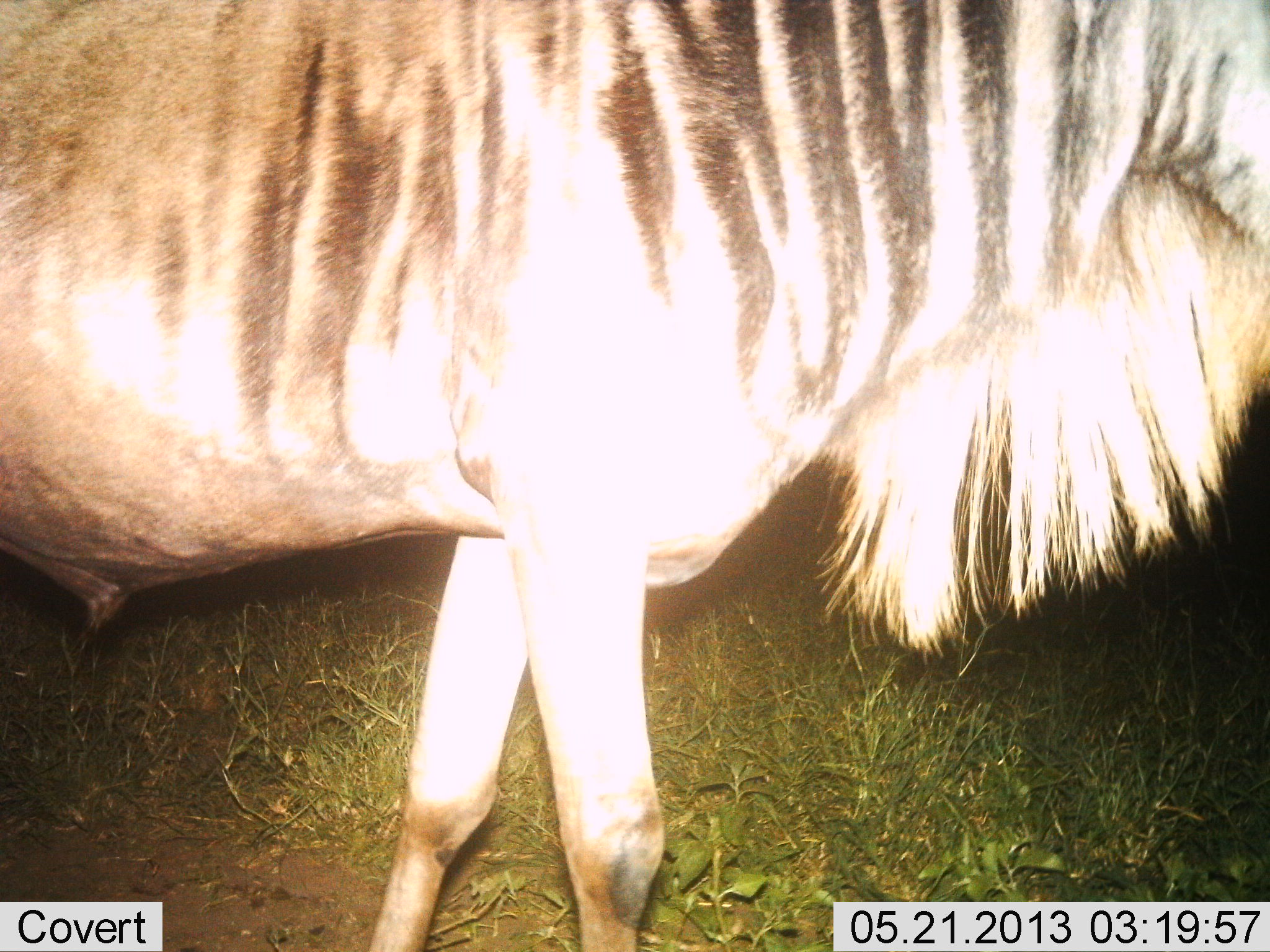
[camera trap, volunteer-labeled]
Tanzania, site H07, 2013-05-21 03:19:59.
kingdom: Animalia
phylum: Chordata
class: Mammalia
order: Artiodactyla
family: Bovidae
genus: Connochaetes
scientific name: Connochaetes taurinus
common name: blue wildebeest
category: wildebeest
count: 1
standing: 80%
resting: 0%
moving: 20%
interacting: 0%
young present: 0%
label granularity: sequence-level